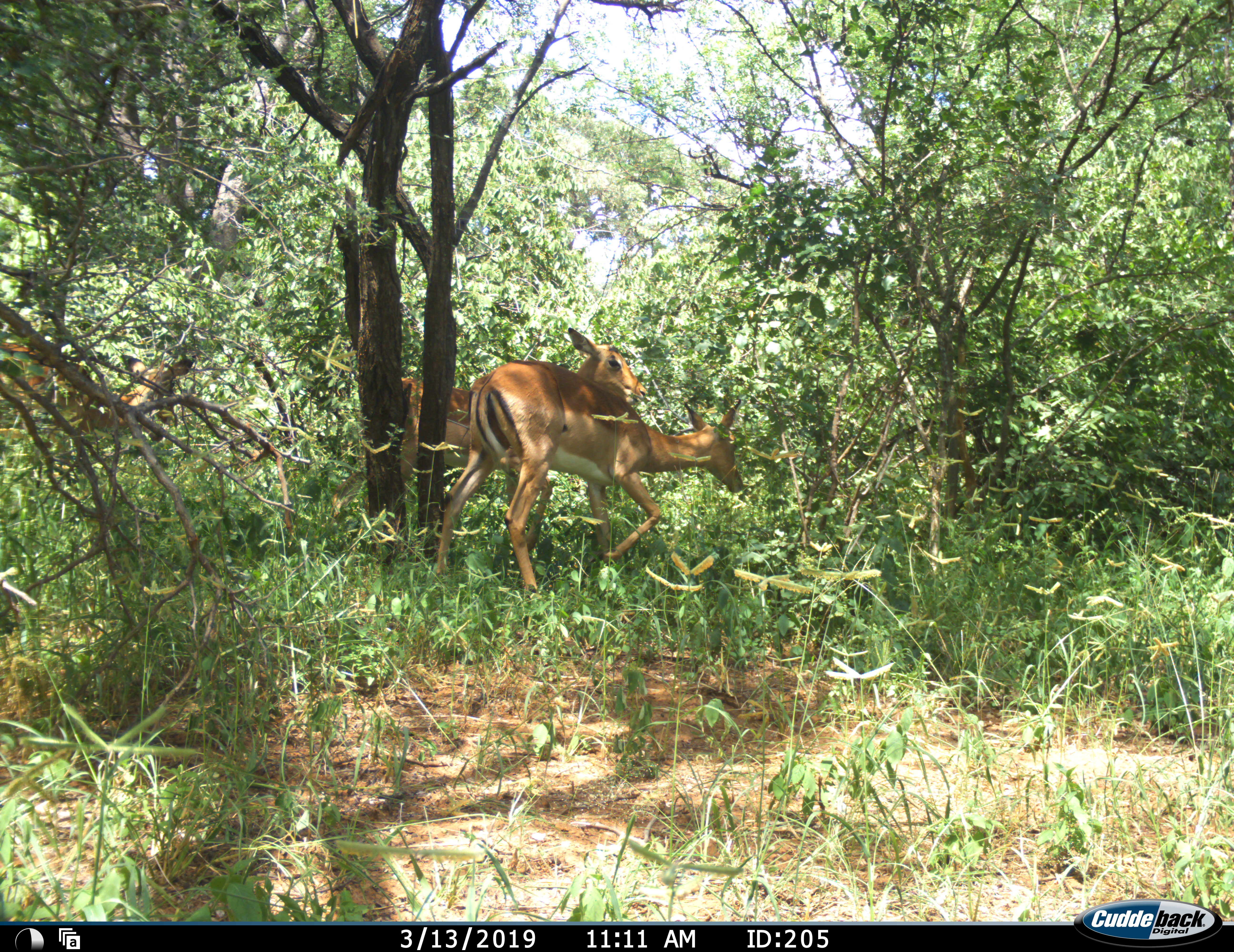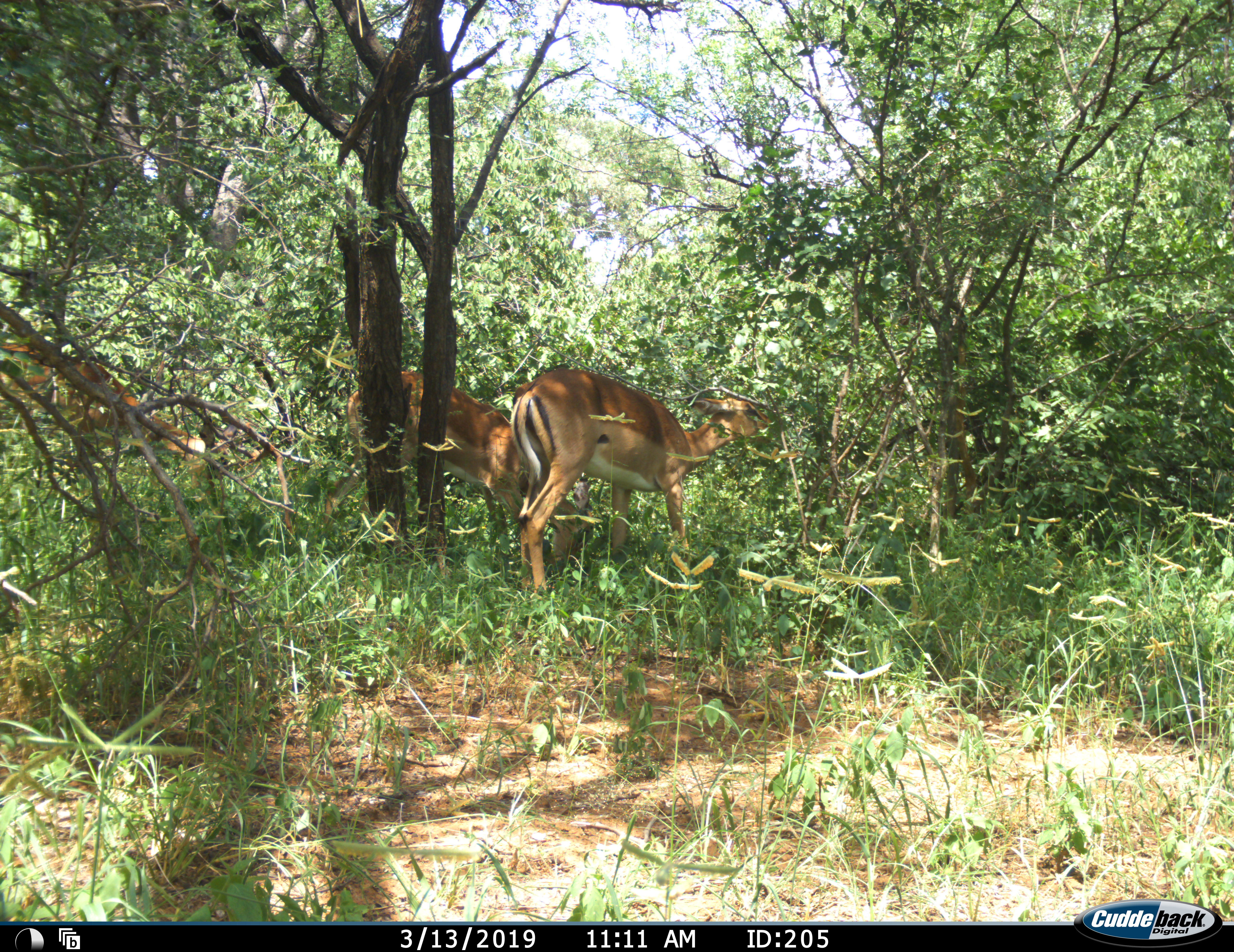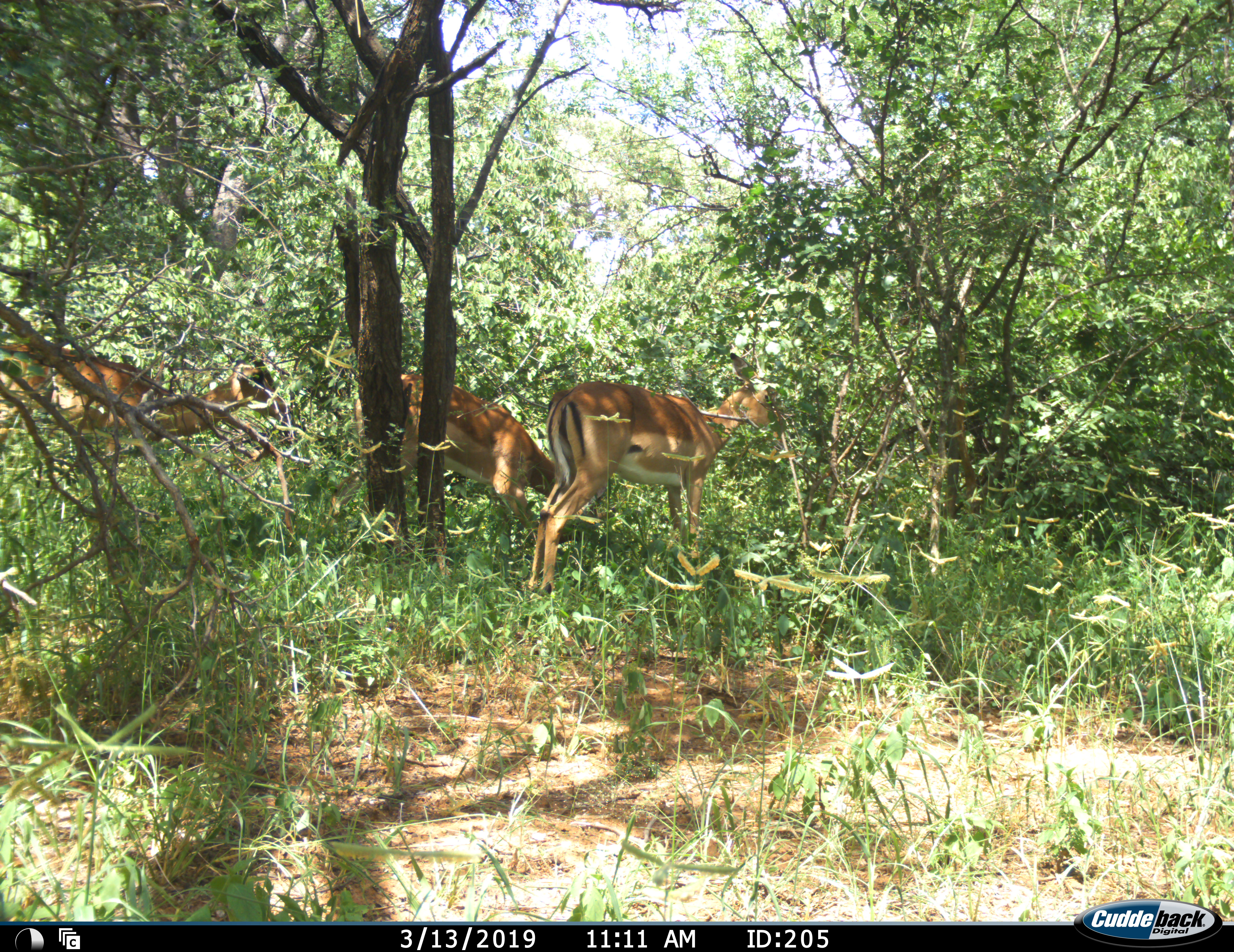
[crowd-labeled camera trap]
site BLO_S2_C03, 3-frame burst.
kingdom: Animalia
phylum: Chordata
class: Mammalia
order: Artiodactyla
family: Bovidae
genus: Aepyceros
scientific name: Aepyceros melampus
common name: impala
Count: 3.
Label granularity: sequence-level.